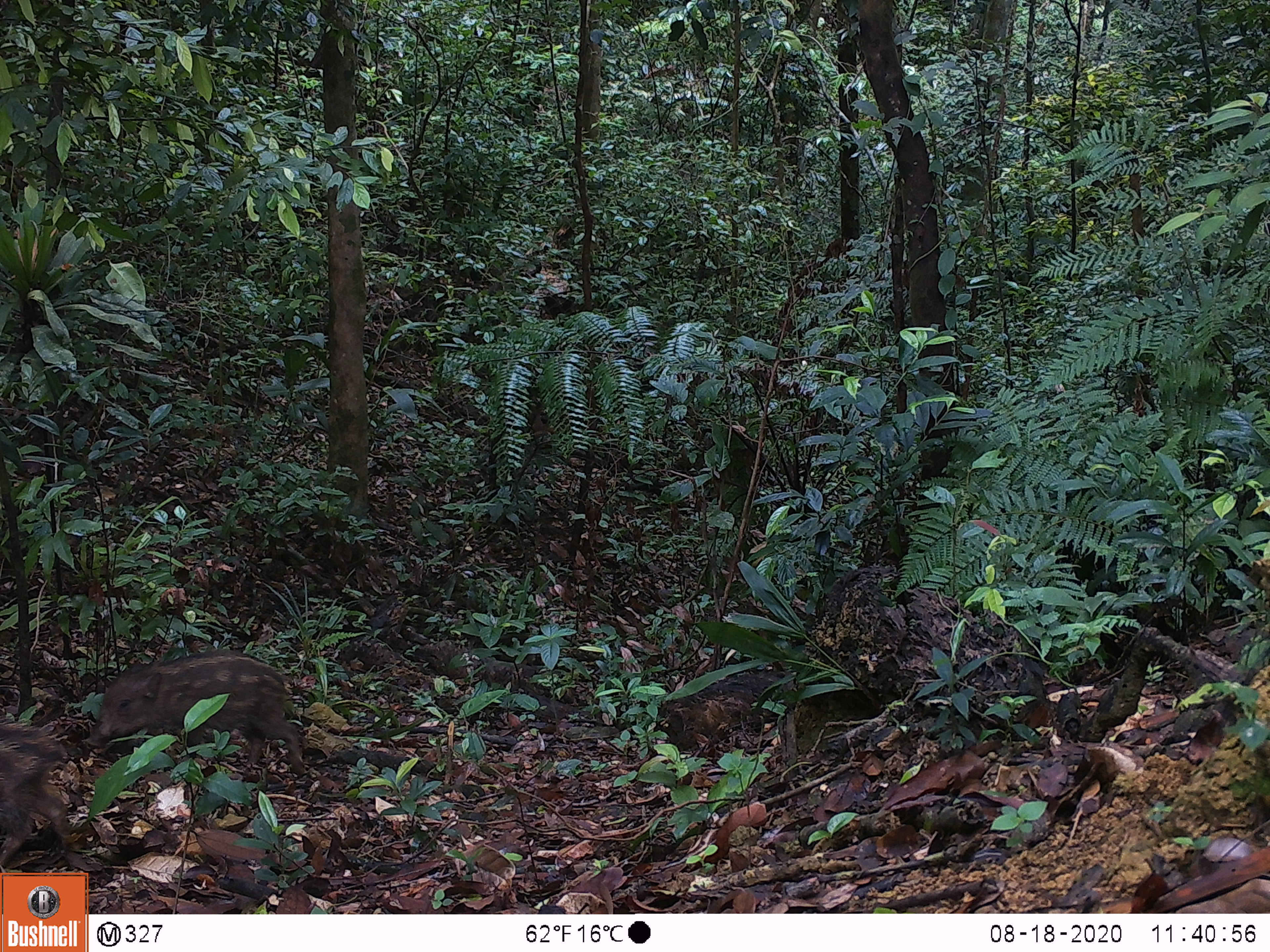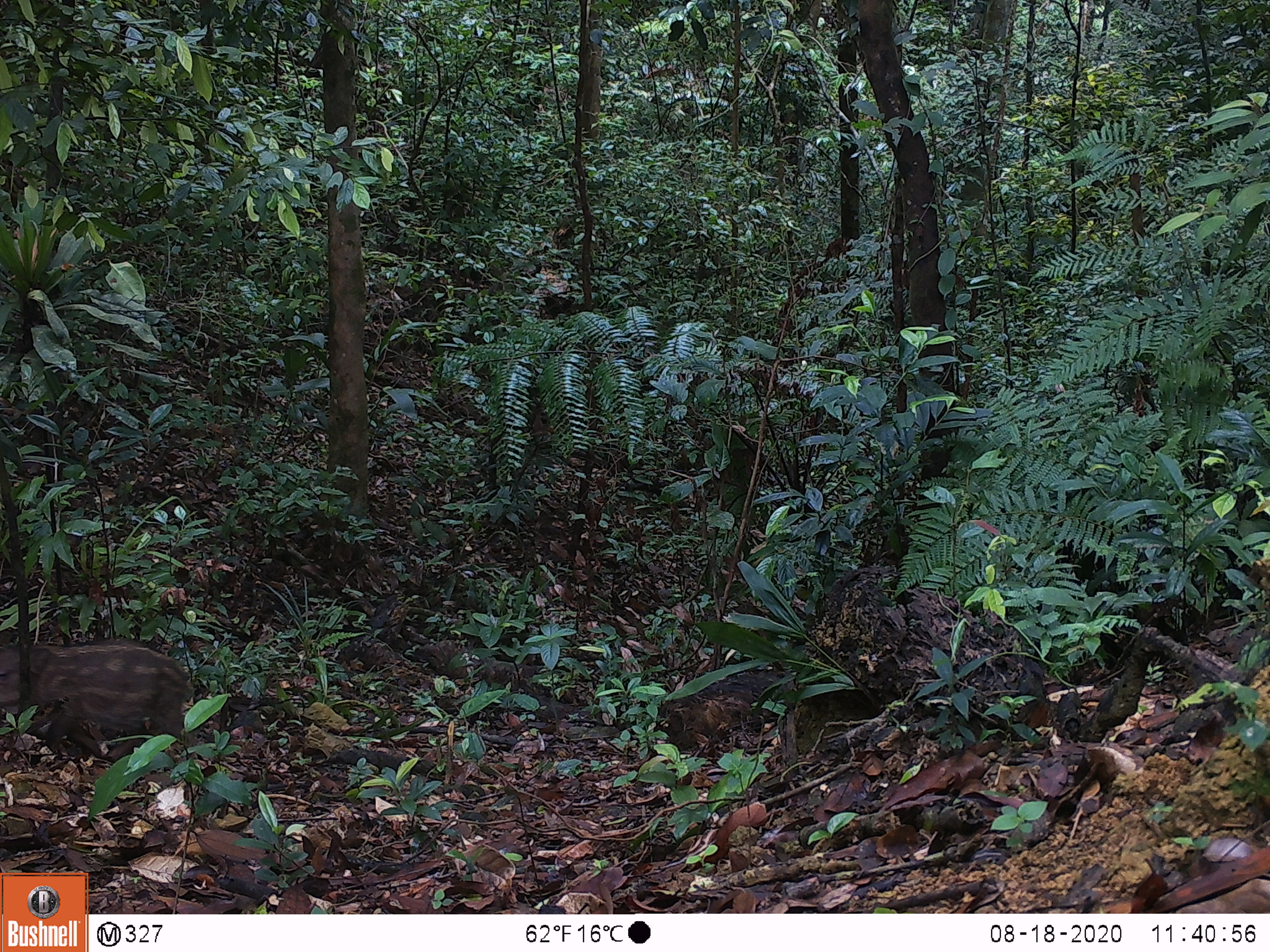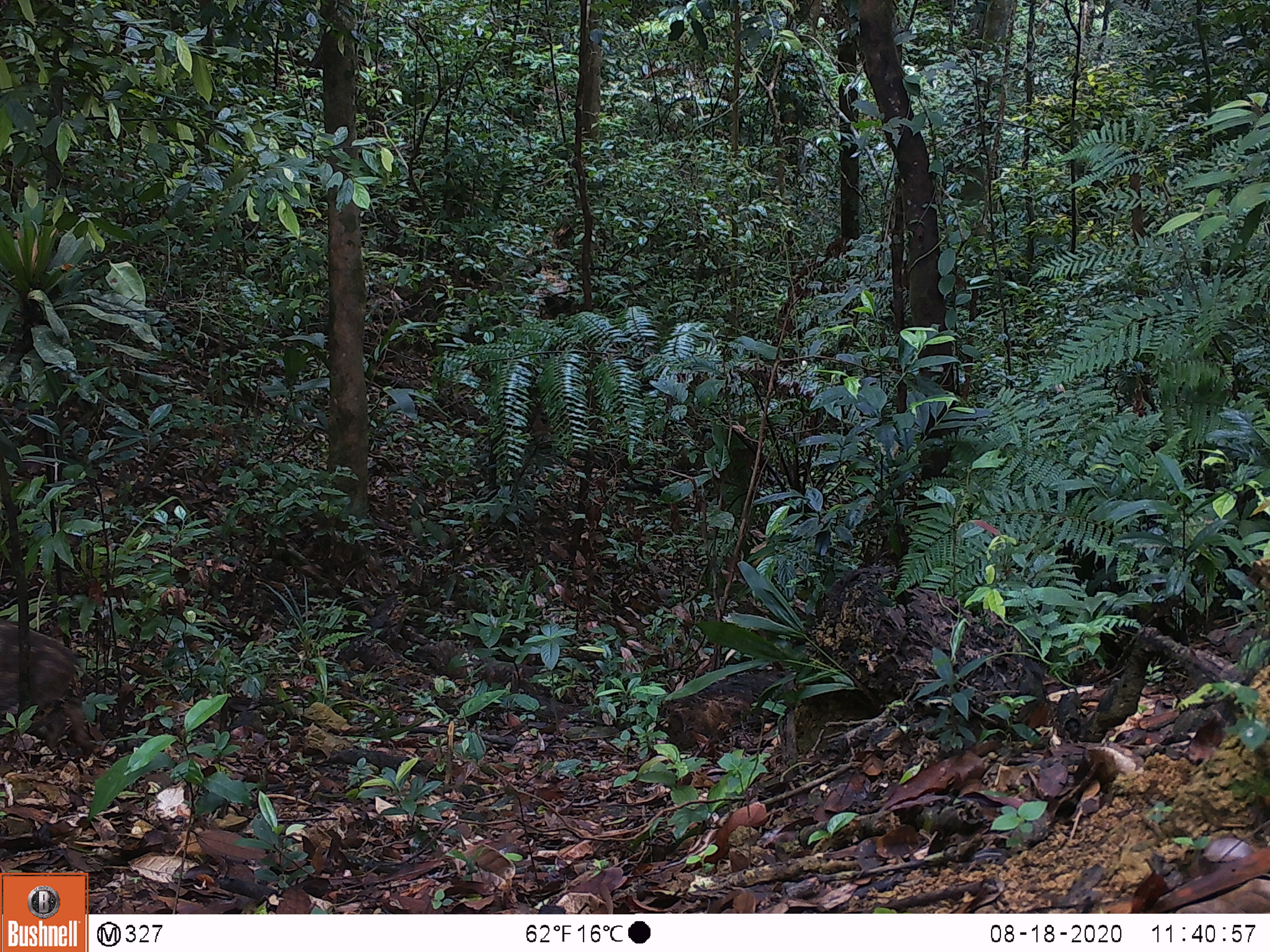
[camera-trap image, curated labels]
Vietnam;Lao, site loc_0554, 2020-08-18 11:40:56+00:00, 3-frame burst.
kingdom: Animalia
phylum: Chordata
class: Mammalia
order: Artiodactyla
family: Suidae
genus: Sus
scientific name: Sus scrofa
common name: eurasian wild pig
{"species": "eurasian wild pig (Sus scrofa)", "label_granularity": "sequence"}